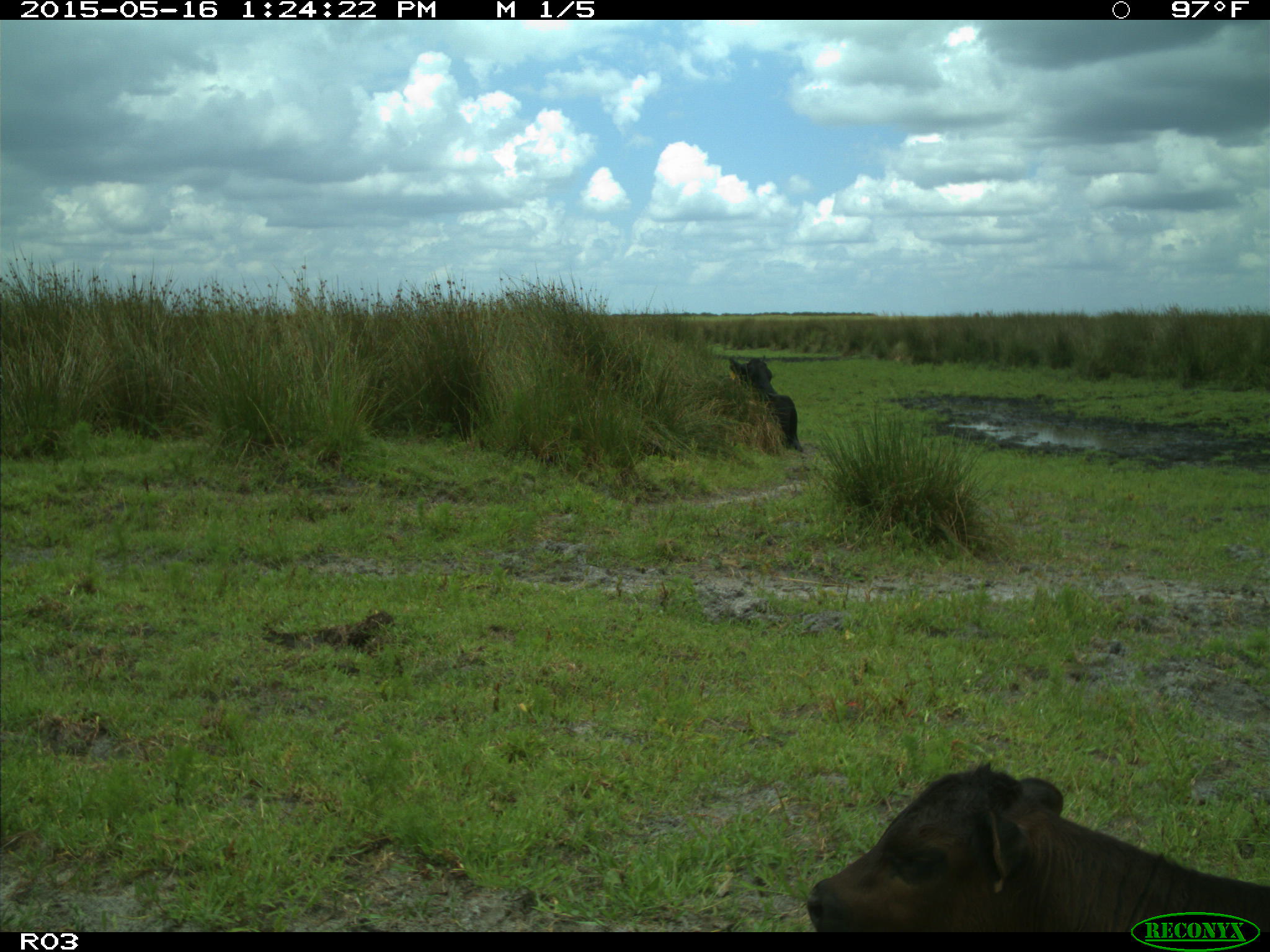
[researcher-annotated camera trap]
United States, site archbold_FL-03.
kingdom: Animalia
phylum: Chordata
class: Mammalia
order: Artiodactyla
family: Bovidae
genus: Bos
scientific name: Bos taurus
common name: domestic cow